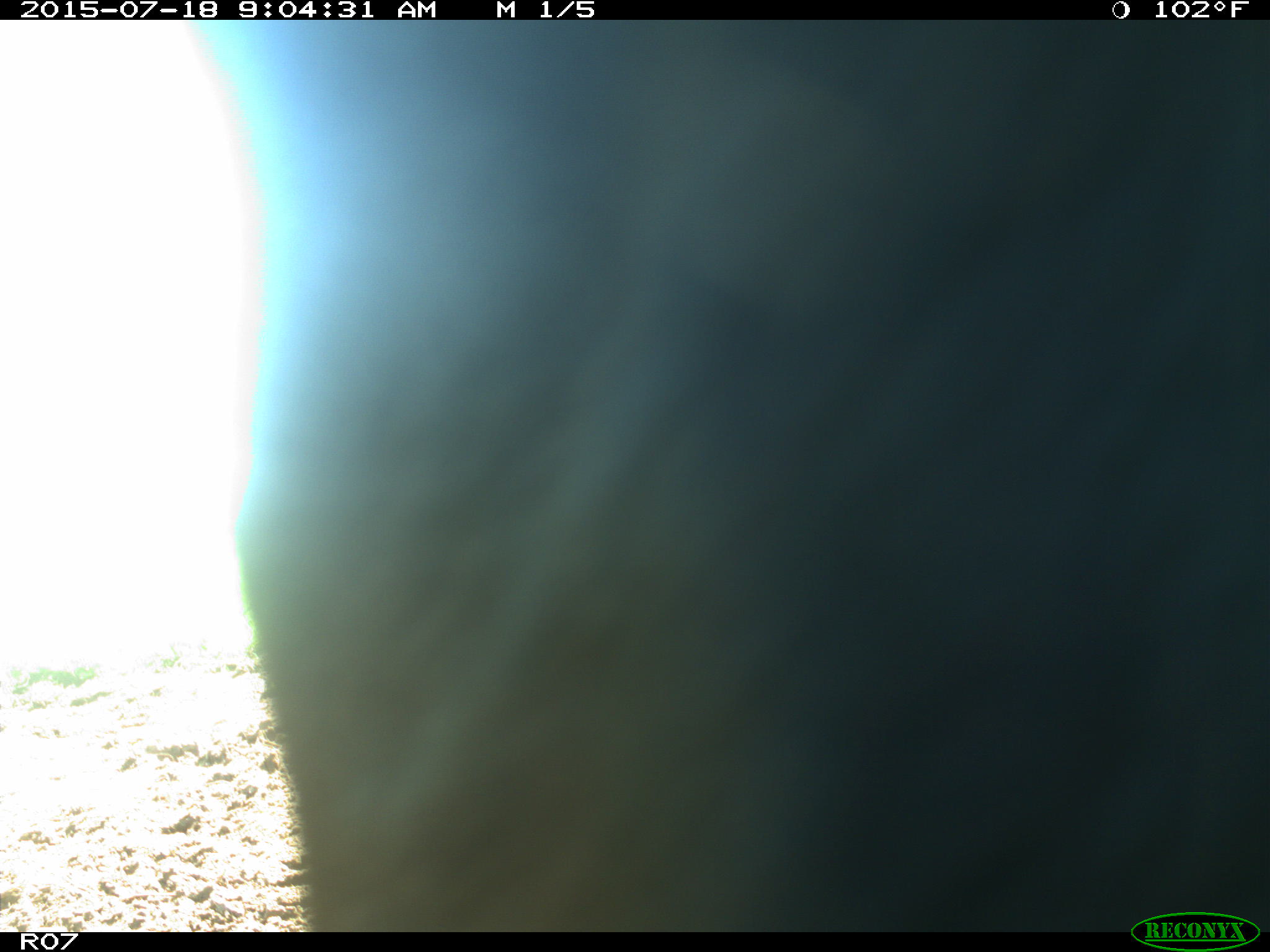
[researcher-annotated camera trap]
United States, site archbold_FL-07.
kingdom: Animalia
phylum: Chordata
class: Mammalia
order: Artiodactyla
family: Bovidae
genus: Bos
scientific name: Bos taurus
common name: domestic cow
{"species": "Bos taurus (domestic cow)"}